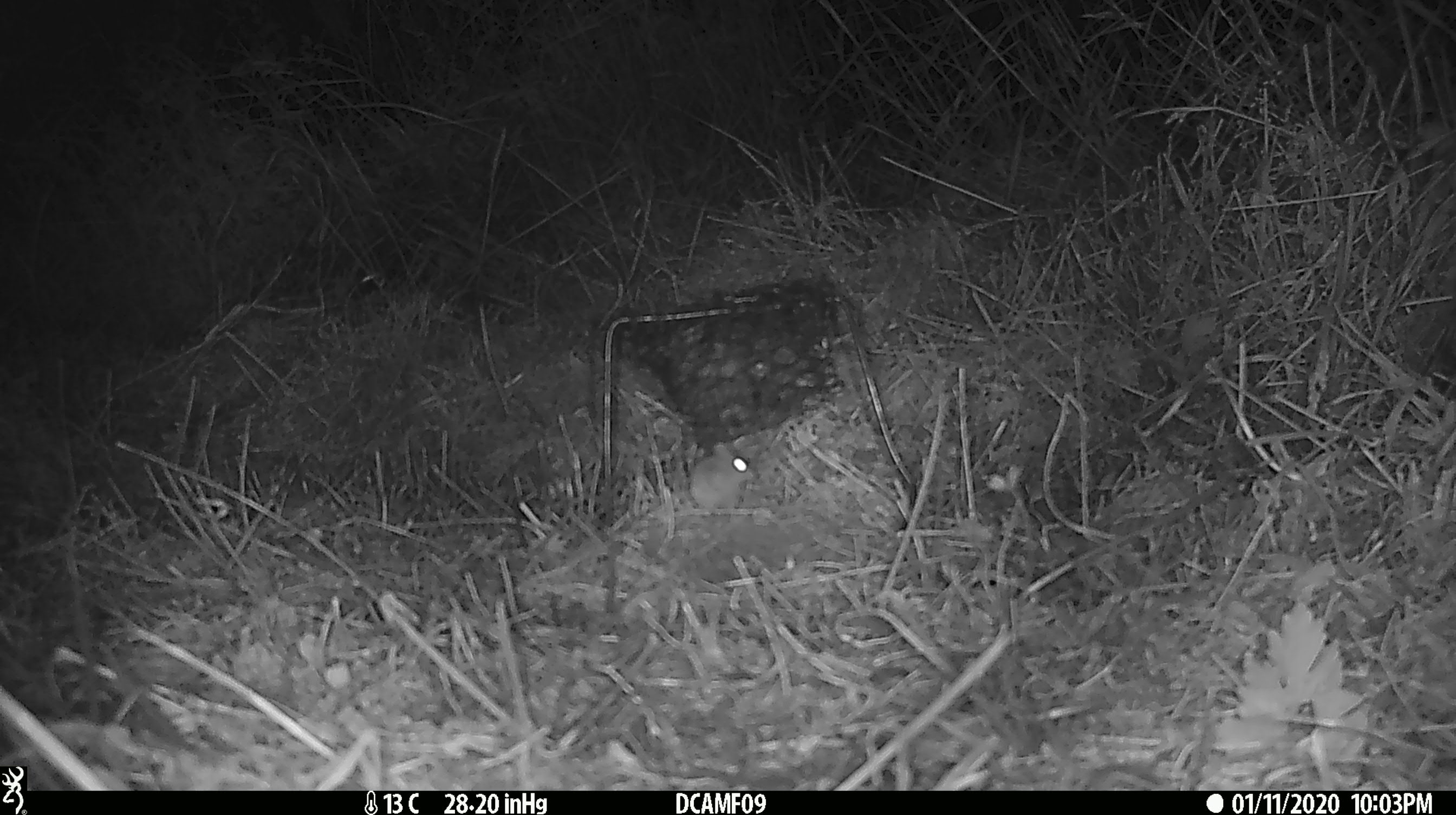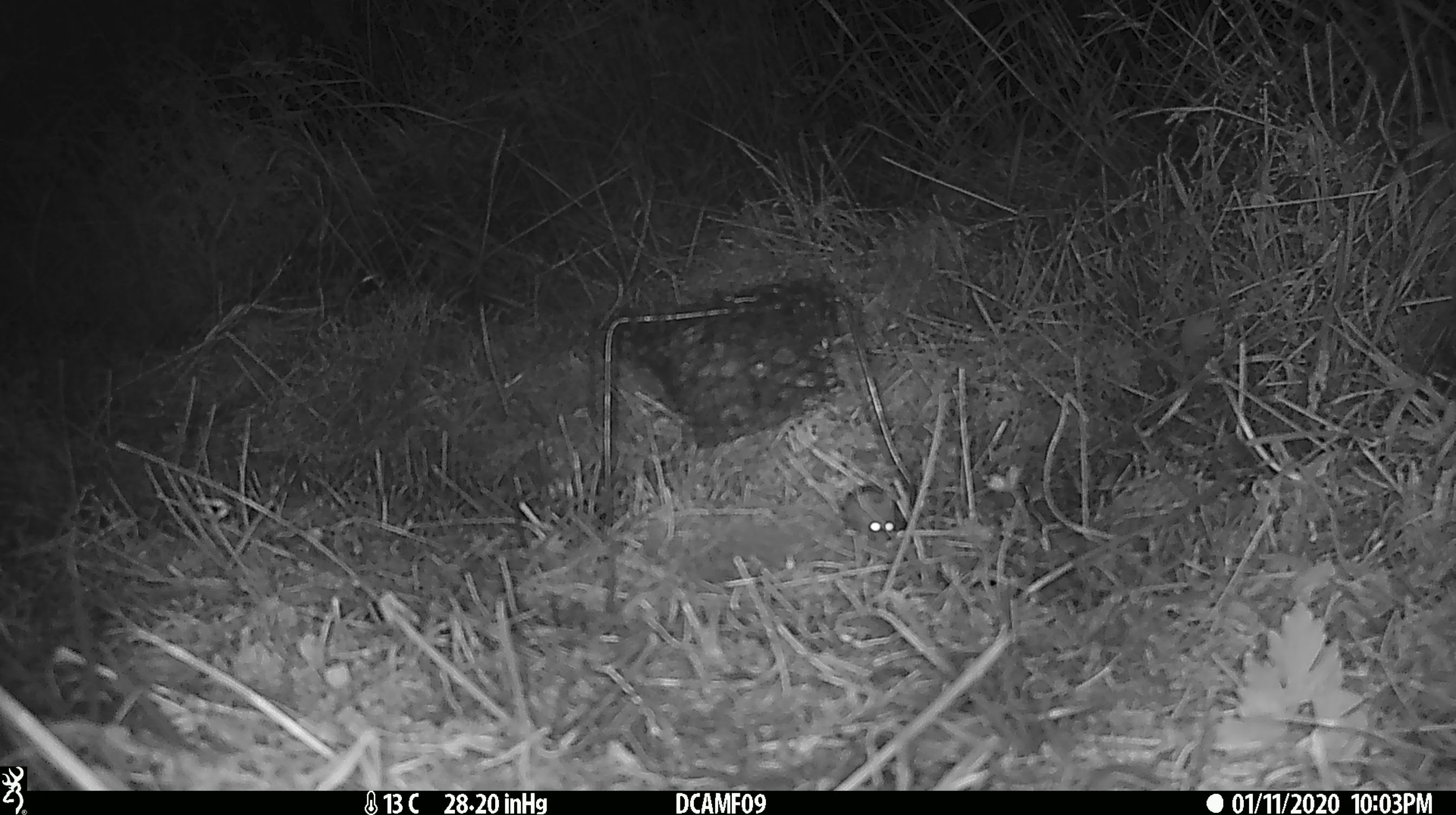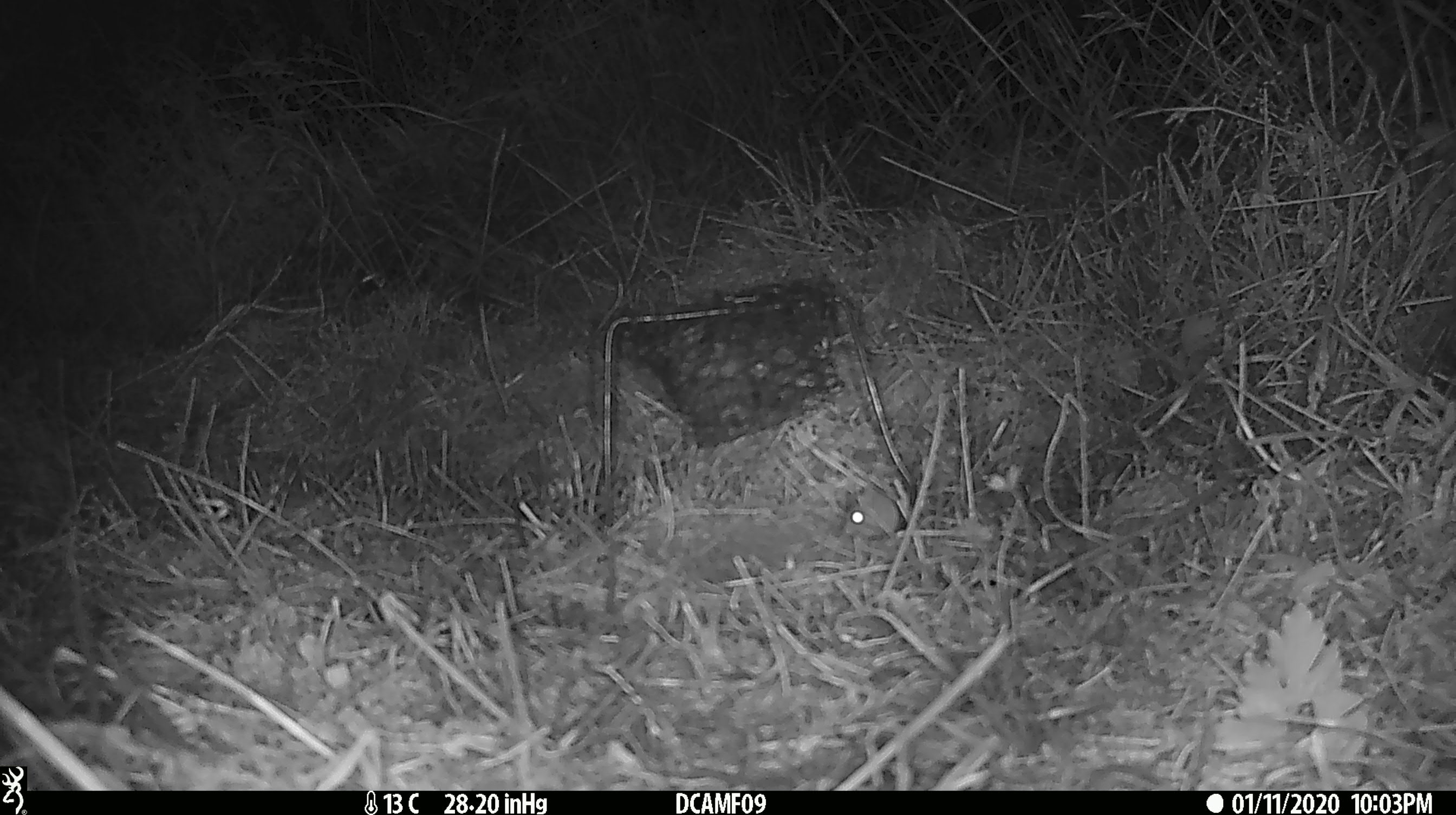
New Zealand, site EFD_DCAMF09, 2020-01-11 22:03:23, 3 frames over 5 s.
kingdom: Animalia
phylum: Chordata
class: Mammalia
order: Rodentia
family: Muridae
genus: Mus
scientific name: Mus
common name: mouse